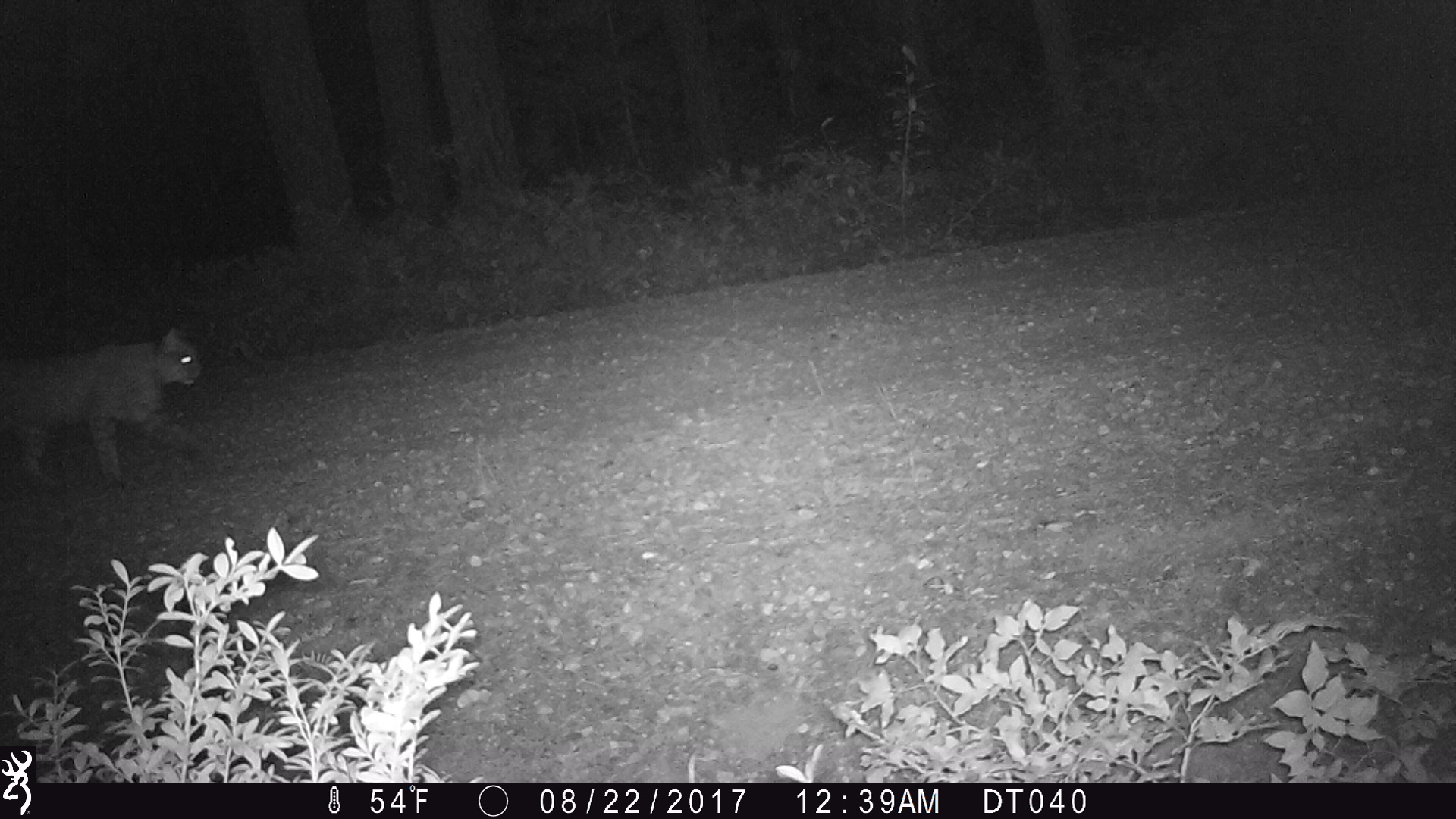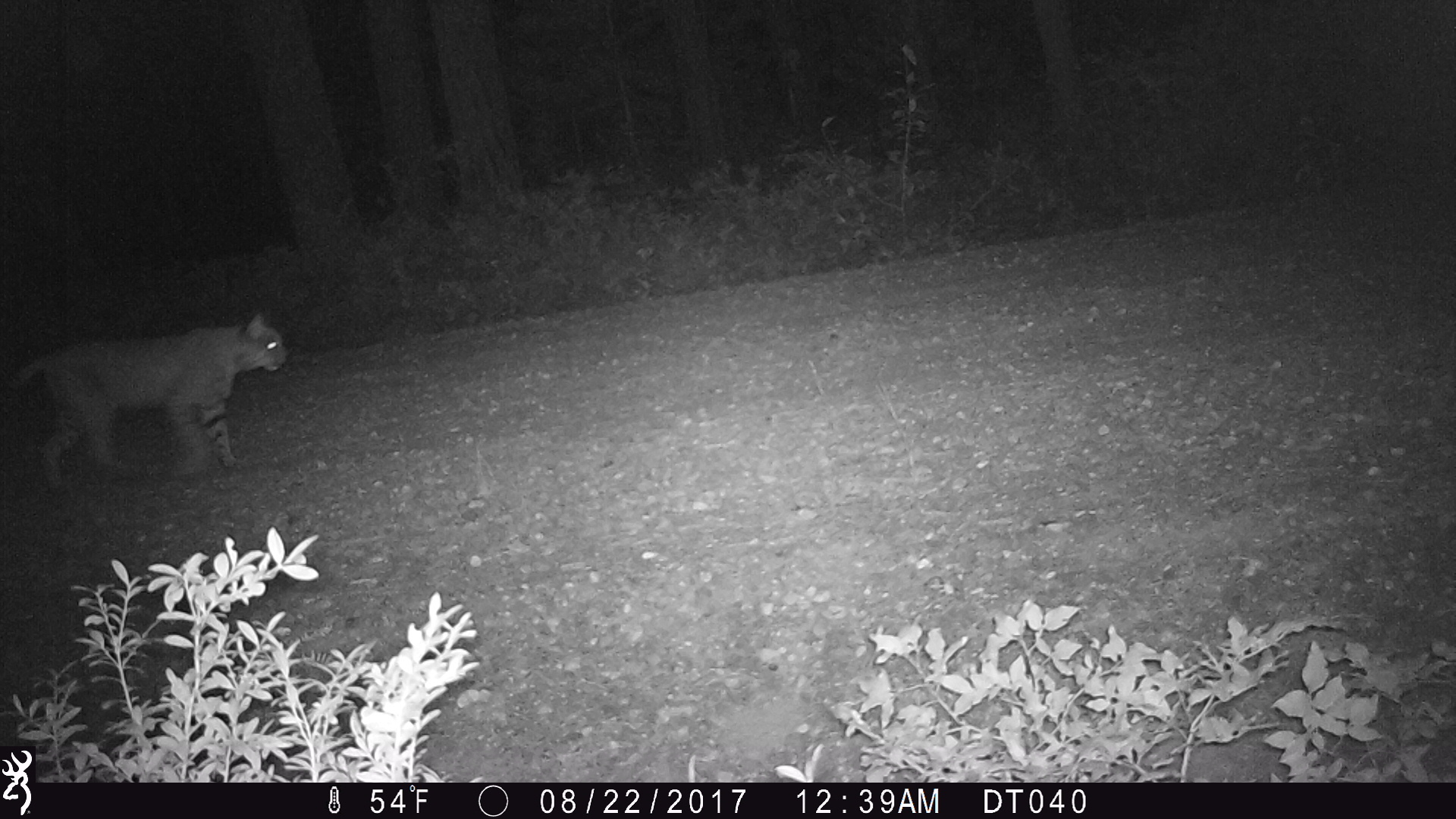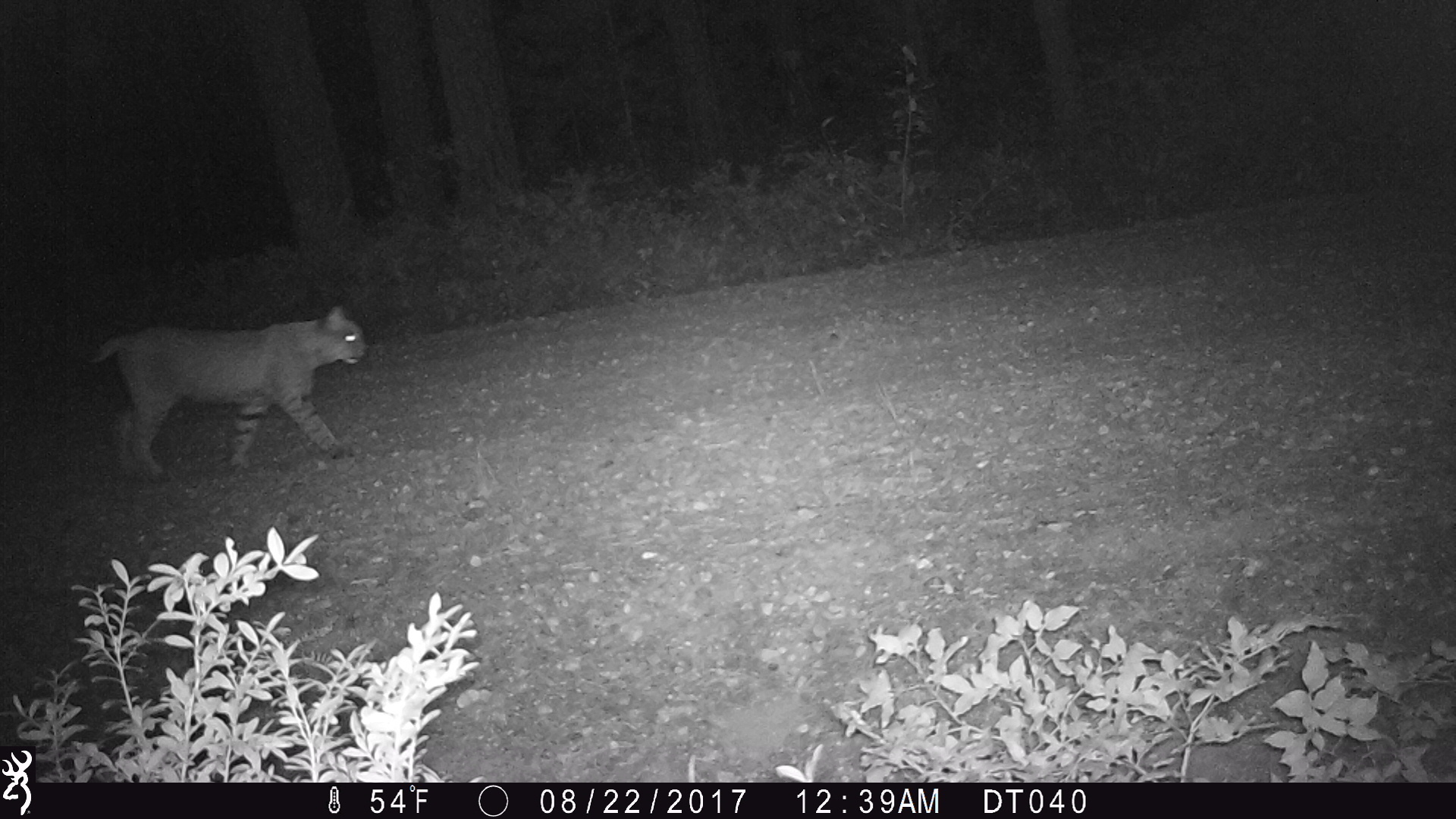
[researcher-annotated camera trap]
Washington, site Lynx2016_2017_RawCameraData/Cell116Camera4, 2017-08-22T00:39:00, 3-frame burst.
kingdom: Animalia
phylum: Chordata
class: Mammalia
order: Carnivora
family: Felidae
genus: Lynx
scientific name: Lynx rufus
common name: bobcat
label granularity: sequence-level